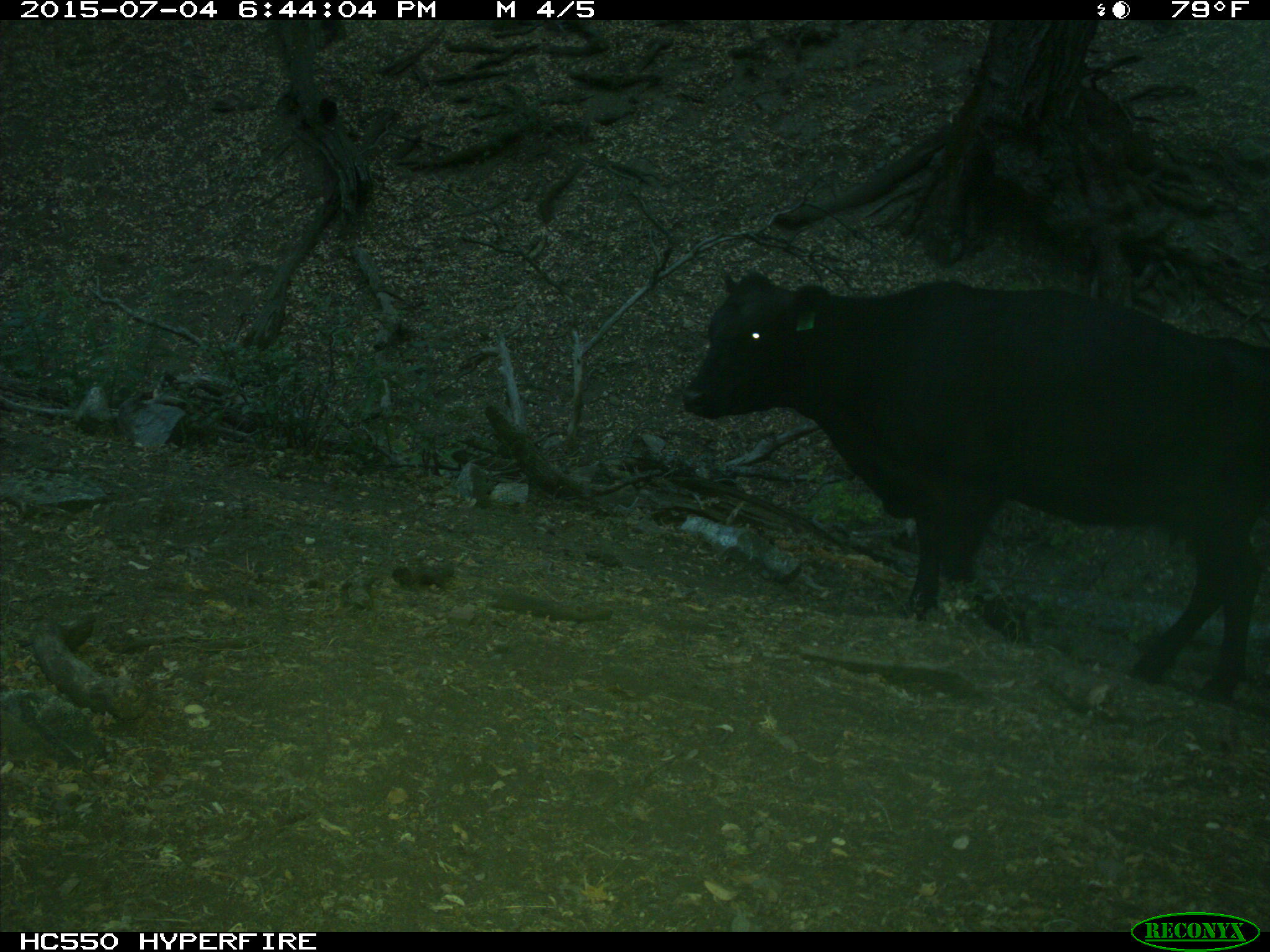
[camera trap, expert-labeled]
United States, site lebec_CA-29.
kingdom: Animalia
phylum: Chordata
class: Mammalia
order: Artiodactyla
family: Bovidae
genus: Bos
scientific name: Bos taurus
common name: domestic cow